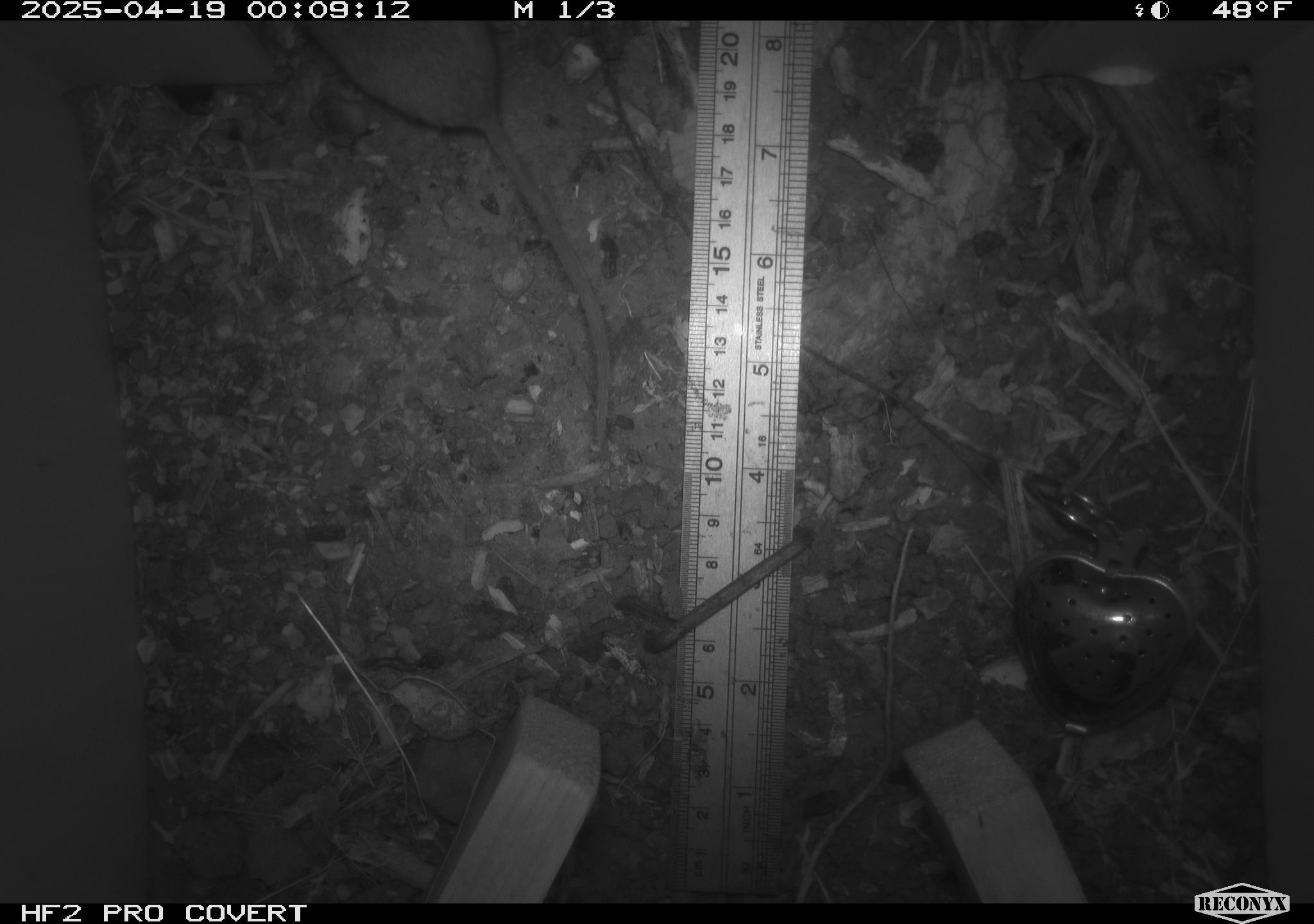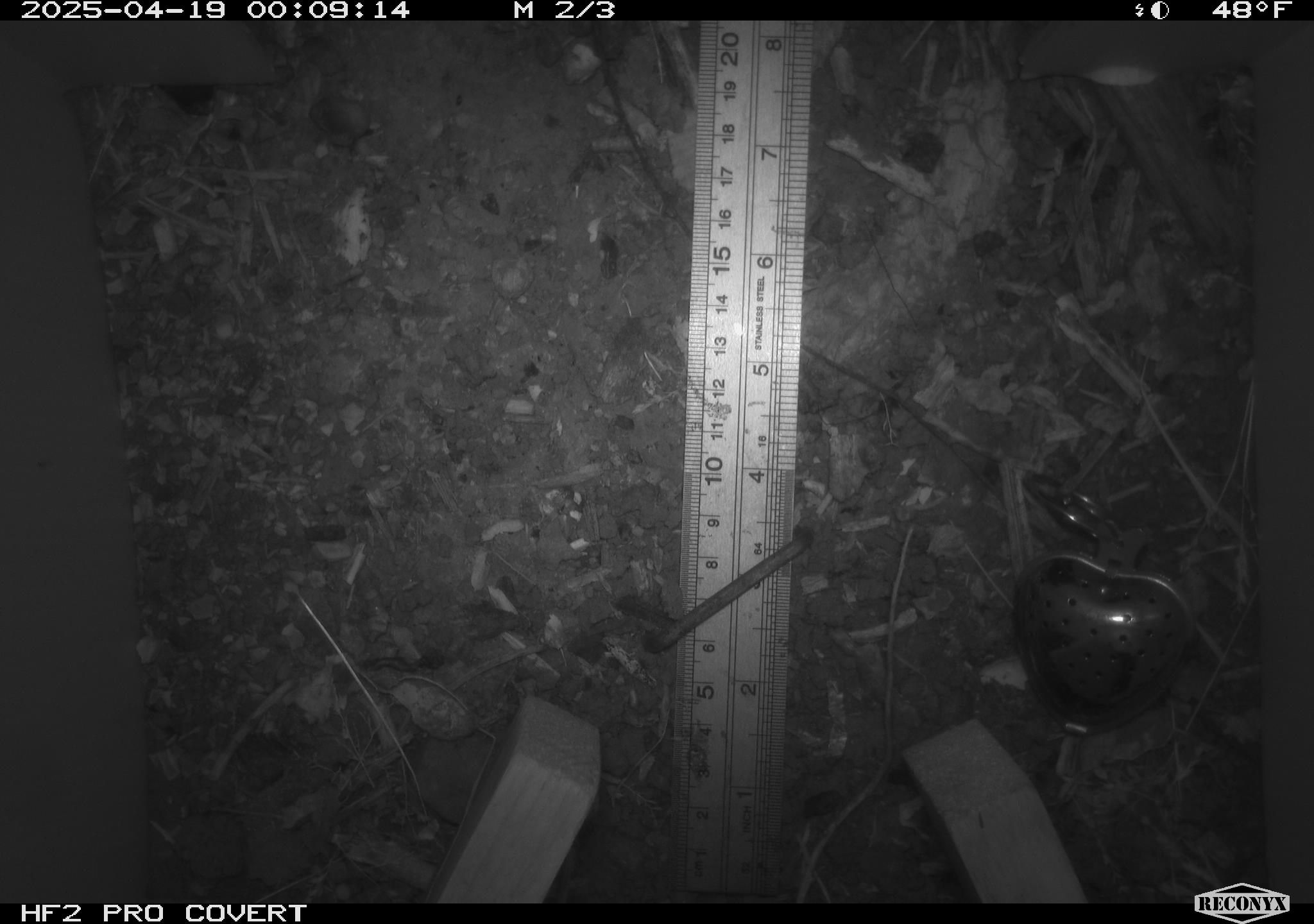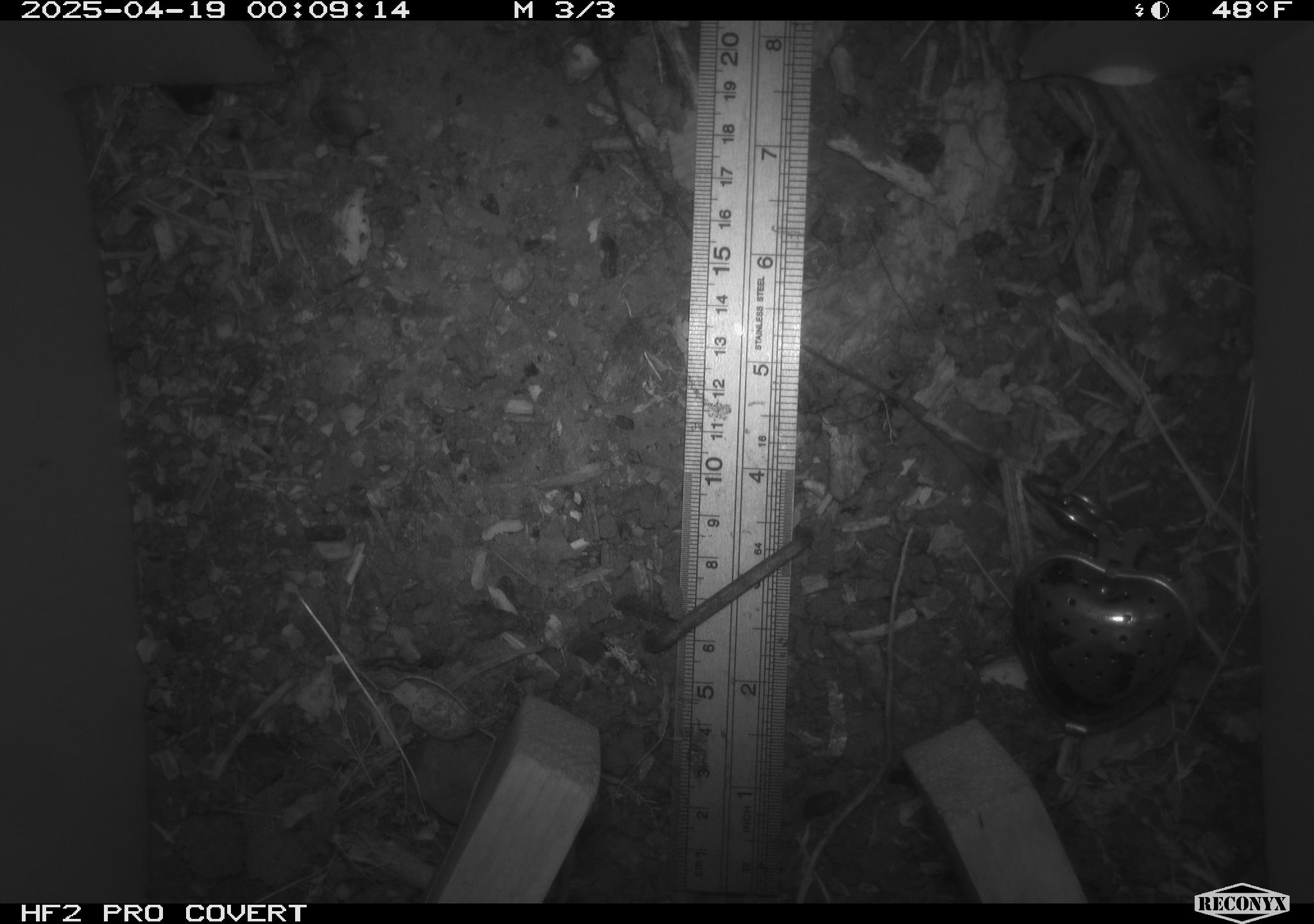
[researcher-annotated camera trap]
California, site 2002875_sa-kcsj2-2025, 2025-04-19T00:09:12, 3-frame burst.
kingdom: Animalia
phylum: Chordata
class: Mammalia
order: Rodentia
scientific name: Rodentia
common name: rodent